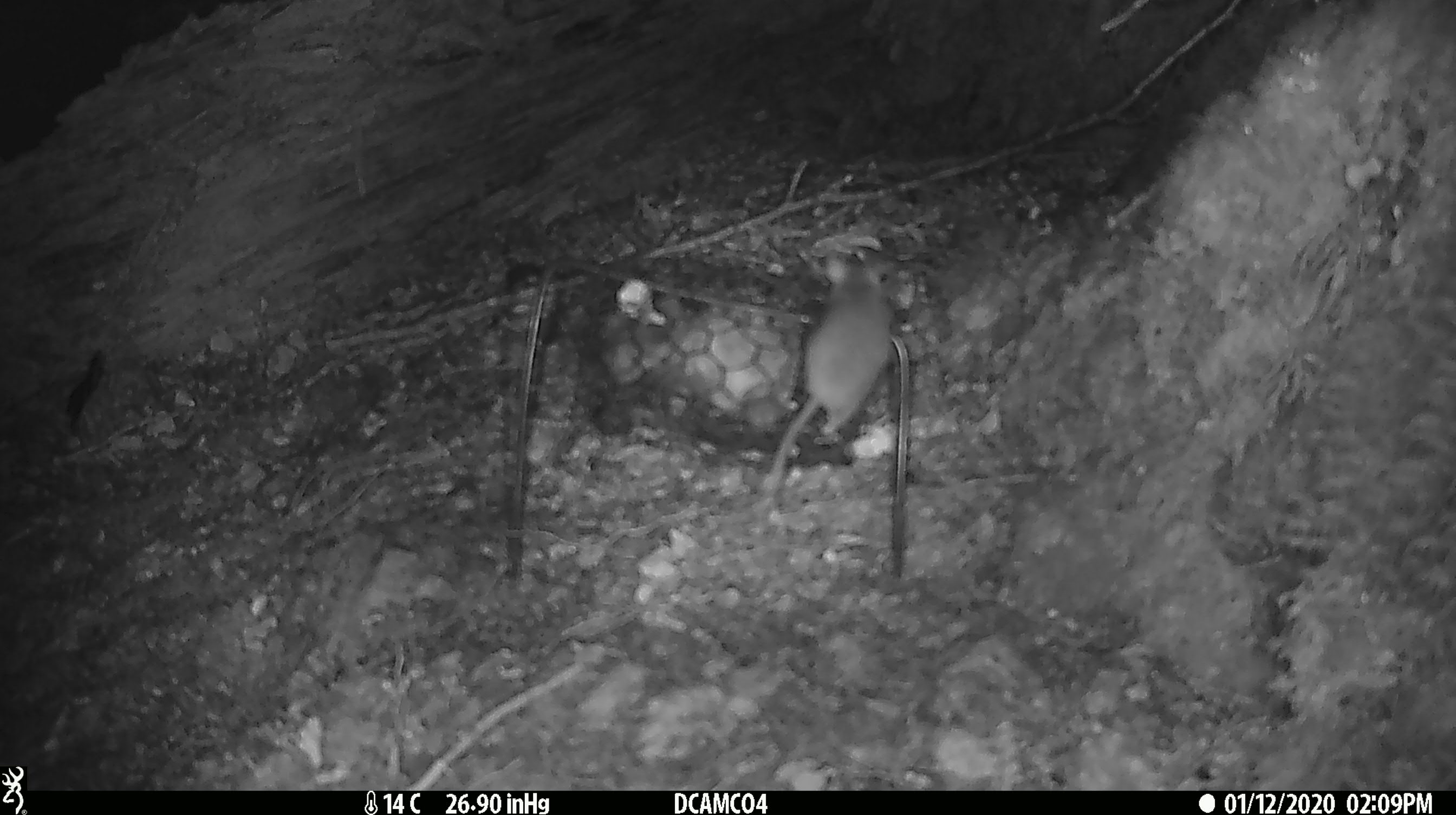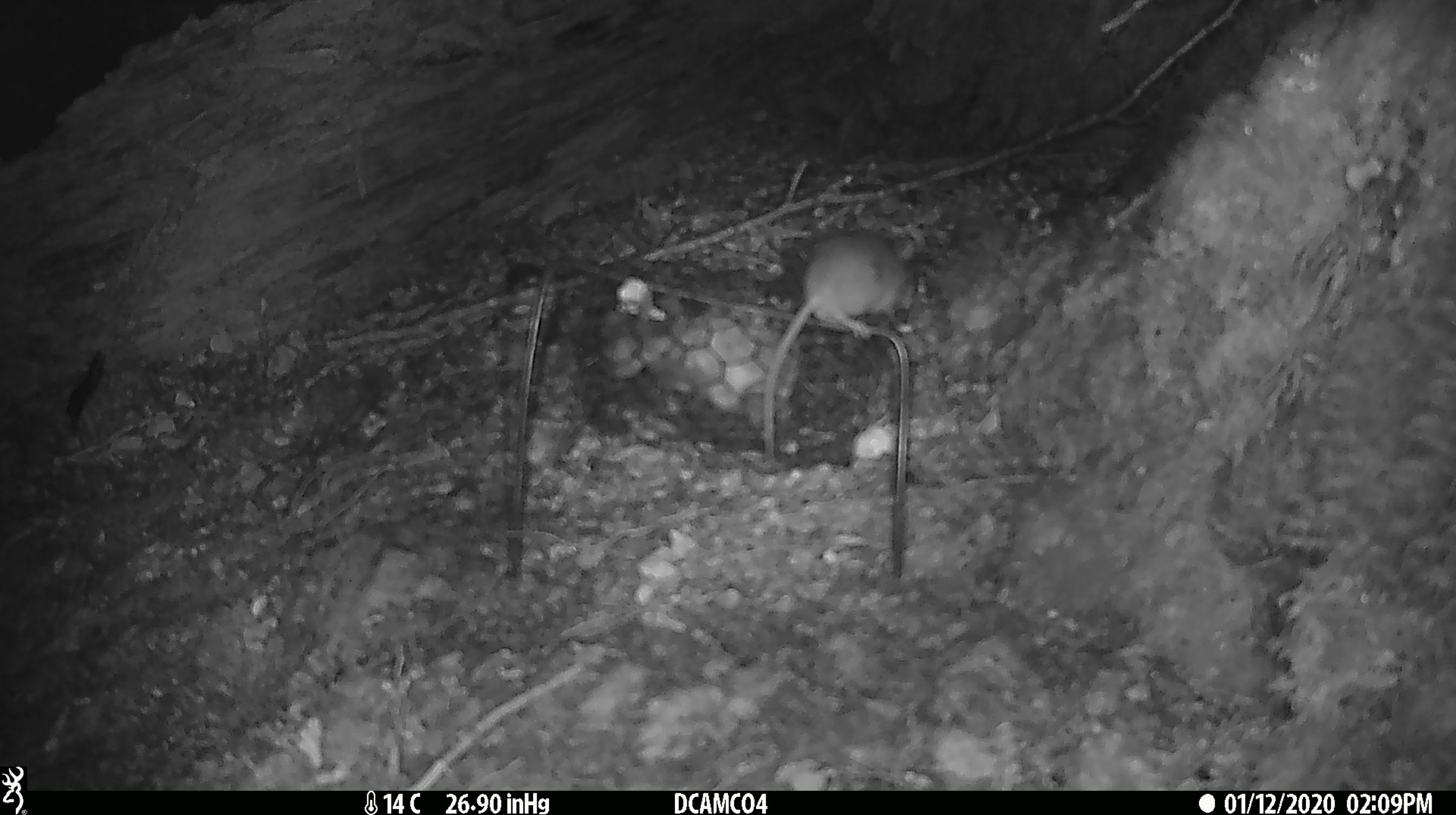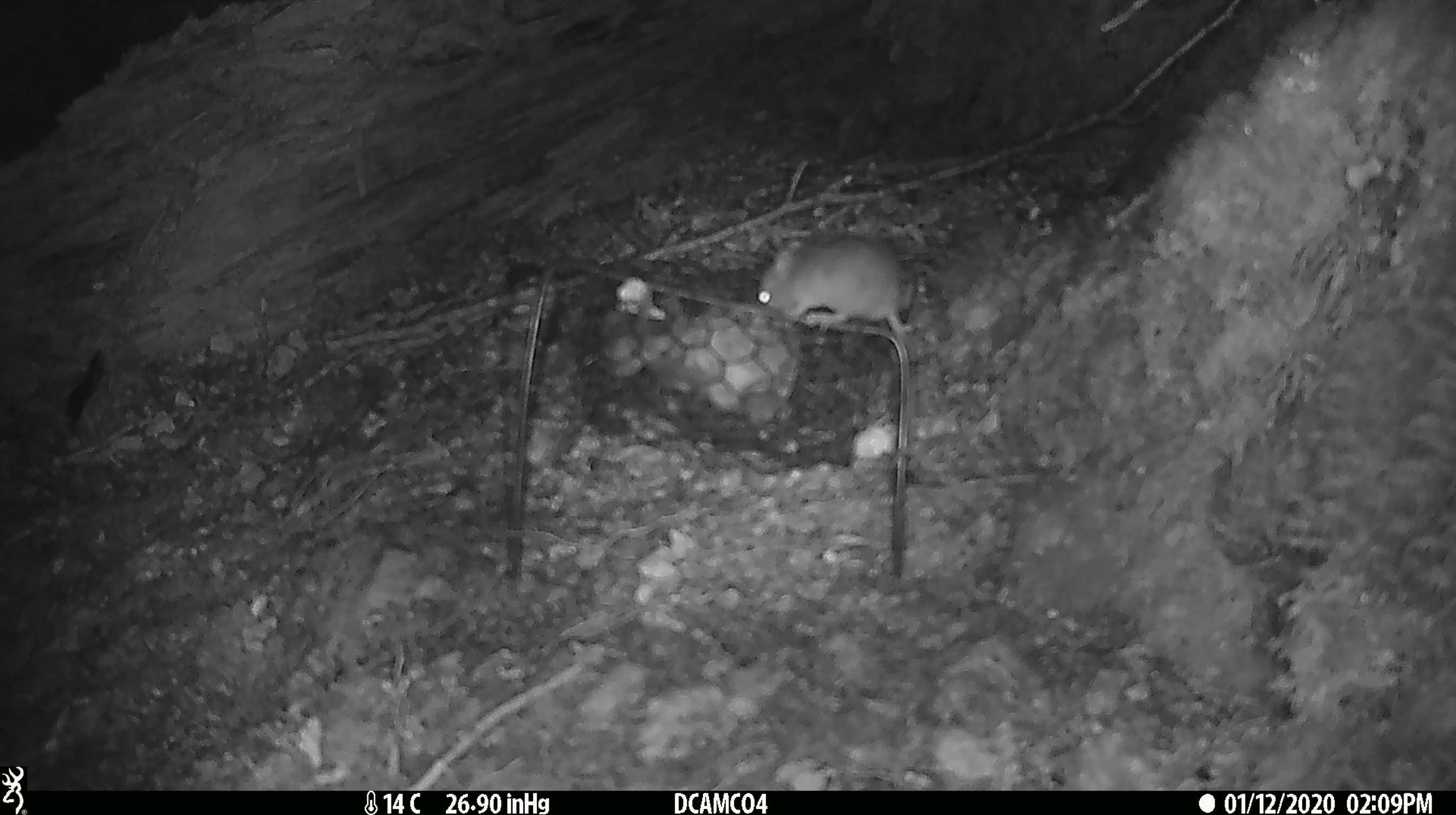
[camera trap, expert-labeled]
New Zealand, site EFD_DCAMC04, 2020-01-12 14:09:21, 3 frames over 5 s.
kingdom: Animalia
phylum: Chordata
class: Mammalia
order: Rodentia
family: Muridae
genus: Mus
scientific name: Mus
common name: mouse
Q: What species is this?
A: Mouse (Mus).